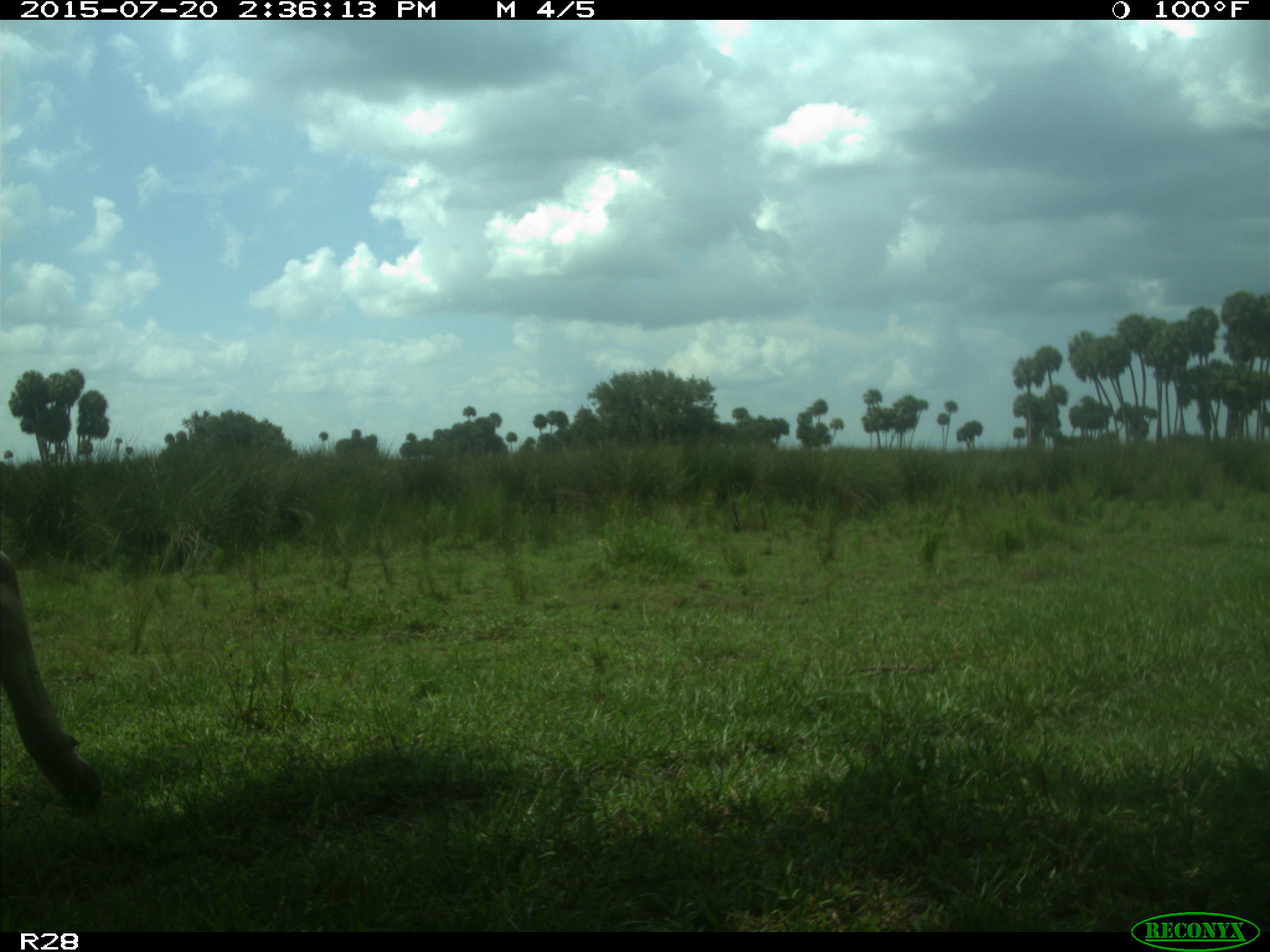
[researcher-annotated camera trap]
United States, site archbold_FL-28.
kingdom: Animalia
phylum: Chordata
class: Mammalia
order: Artiodactyla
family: Bovidae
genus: Bos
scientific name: Bos taurus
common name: domestic cow